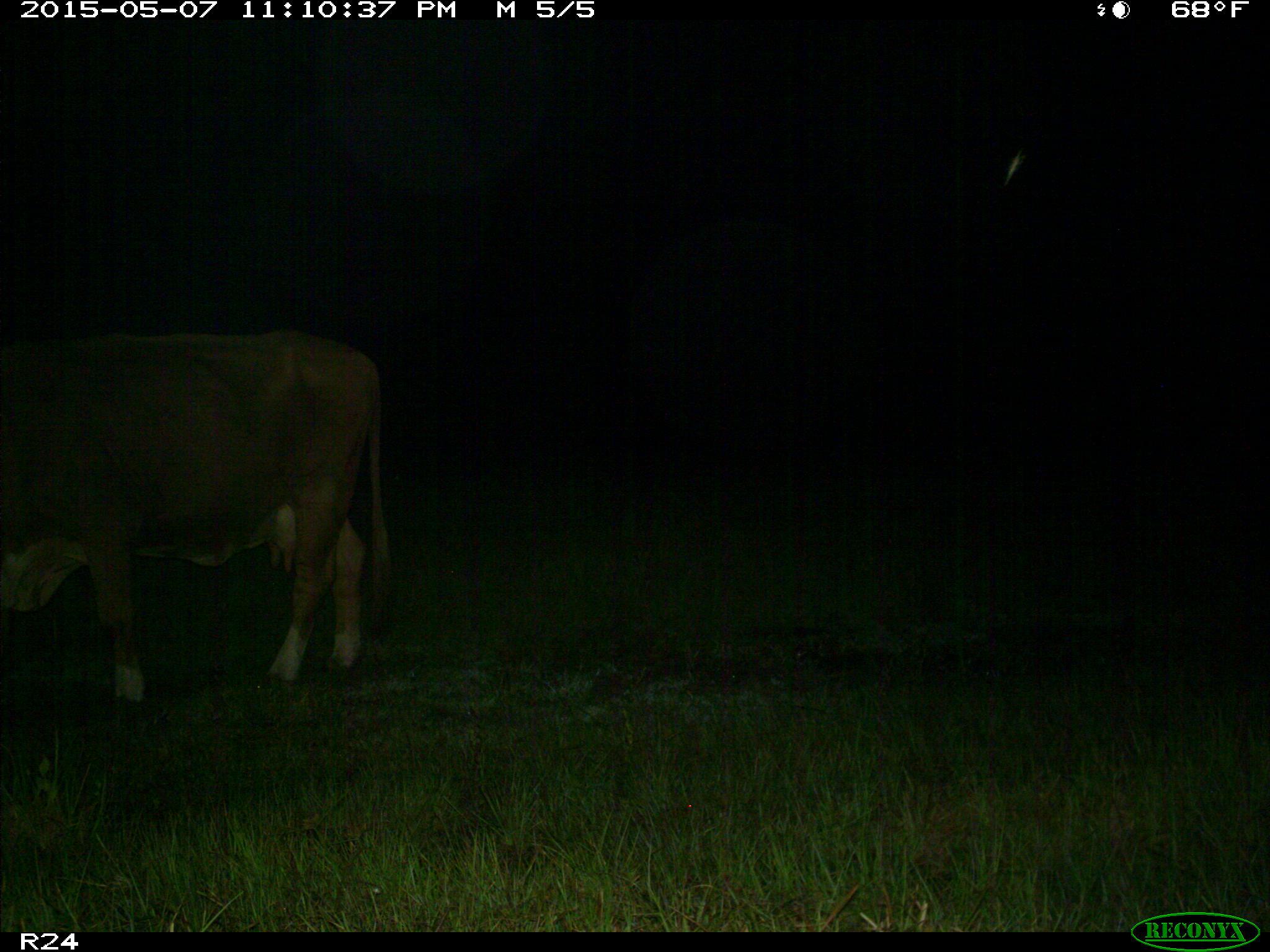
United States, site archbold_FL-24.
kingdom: Animalia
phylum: Chordata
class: Mammalia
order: Artiodactyla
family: Bovidae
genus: Bos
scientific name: Bos taurus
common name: domestic cow